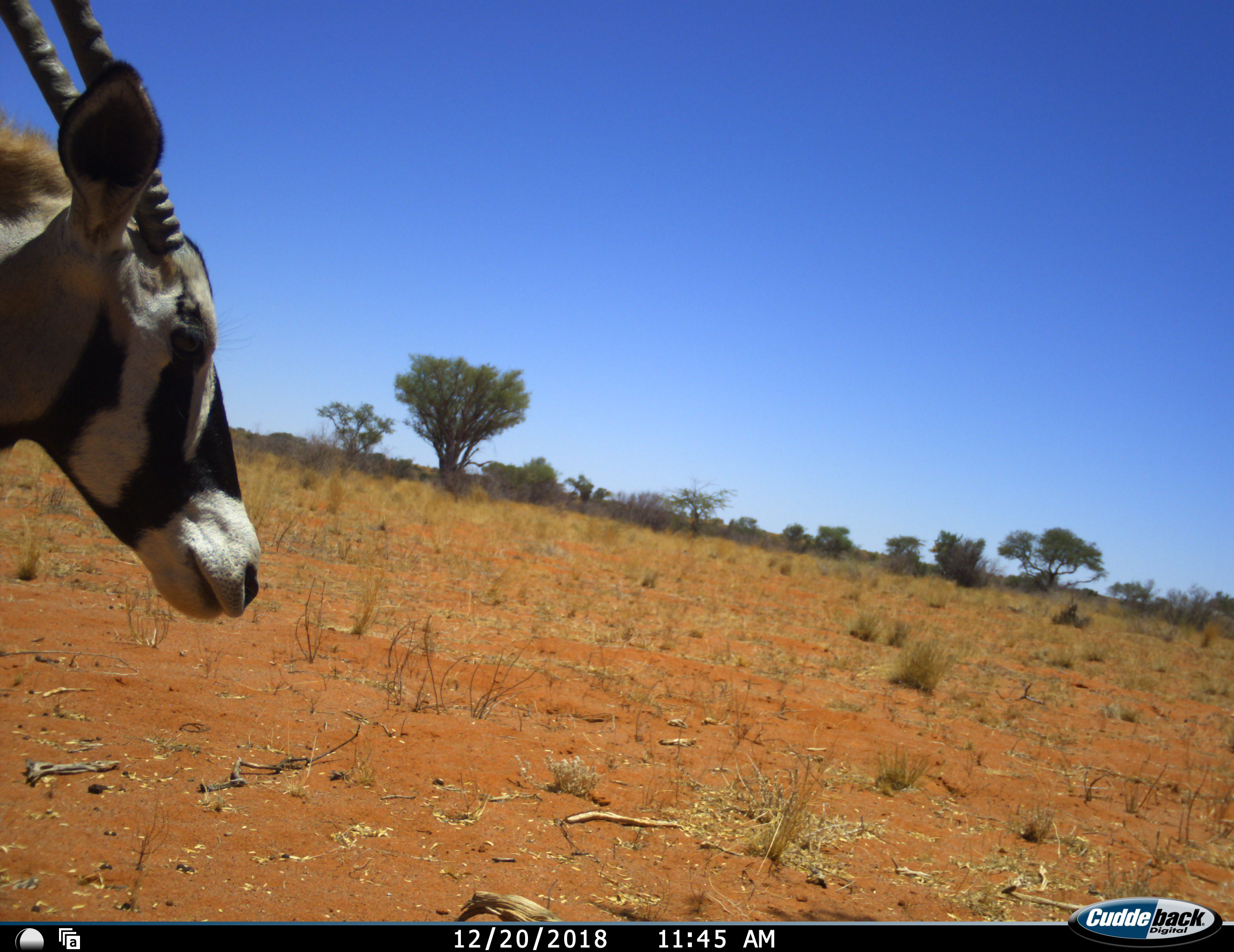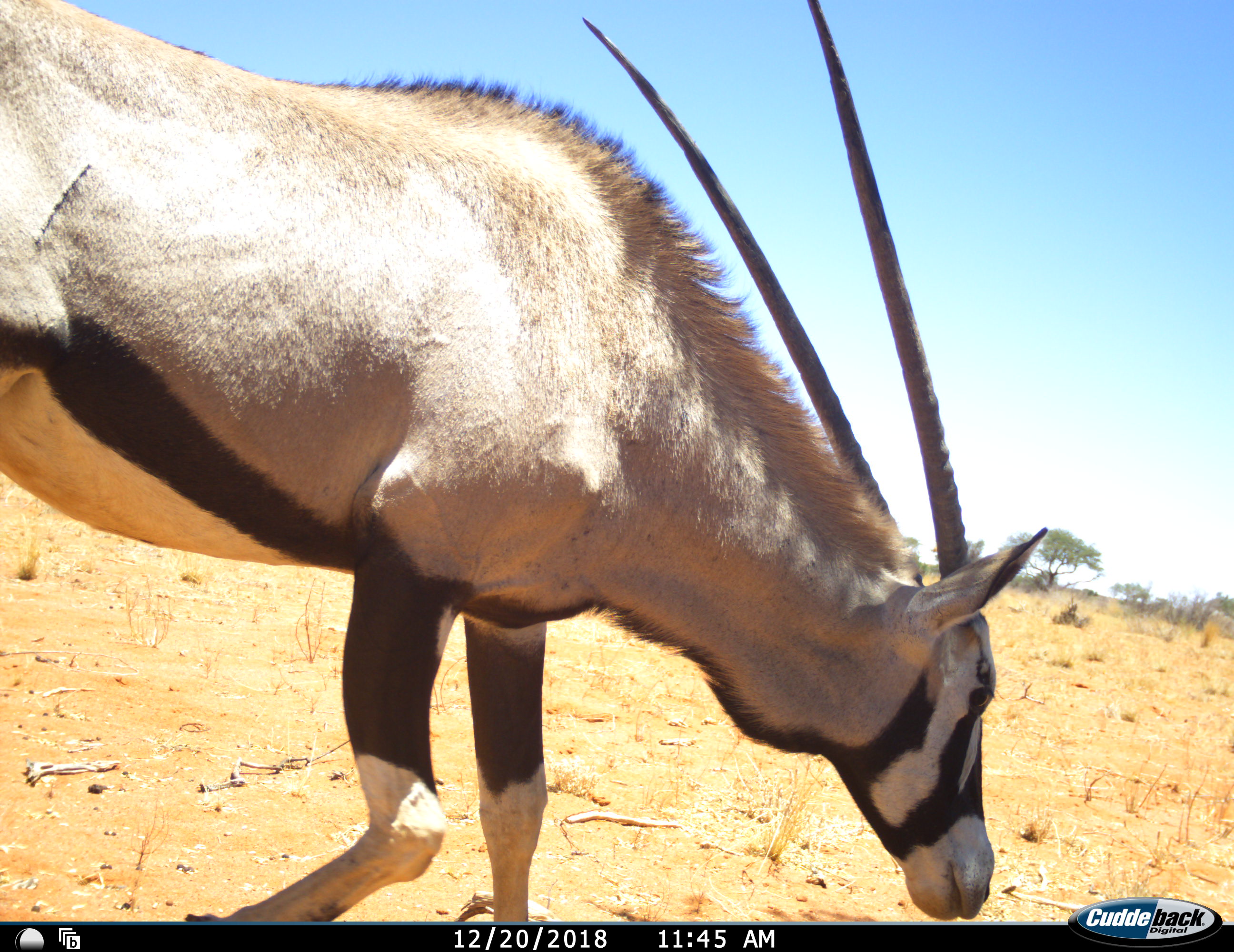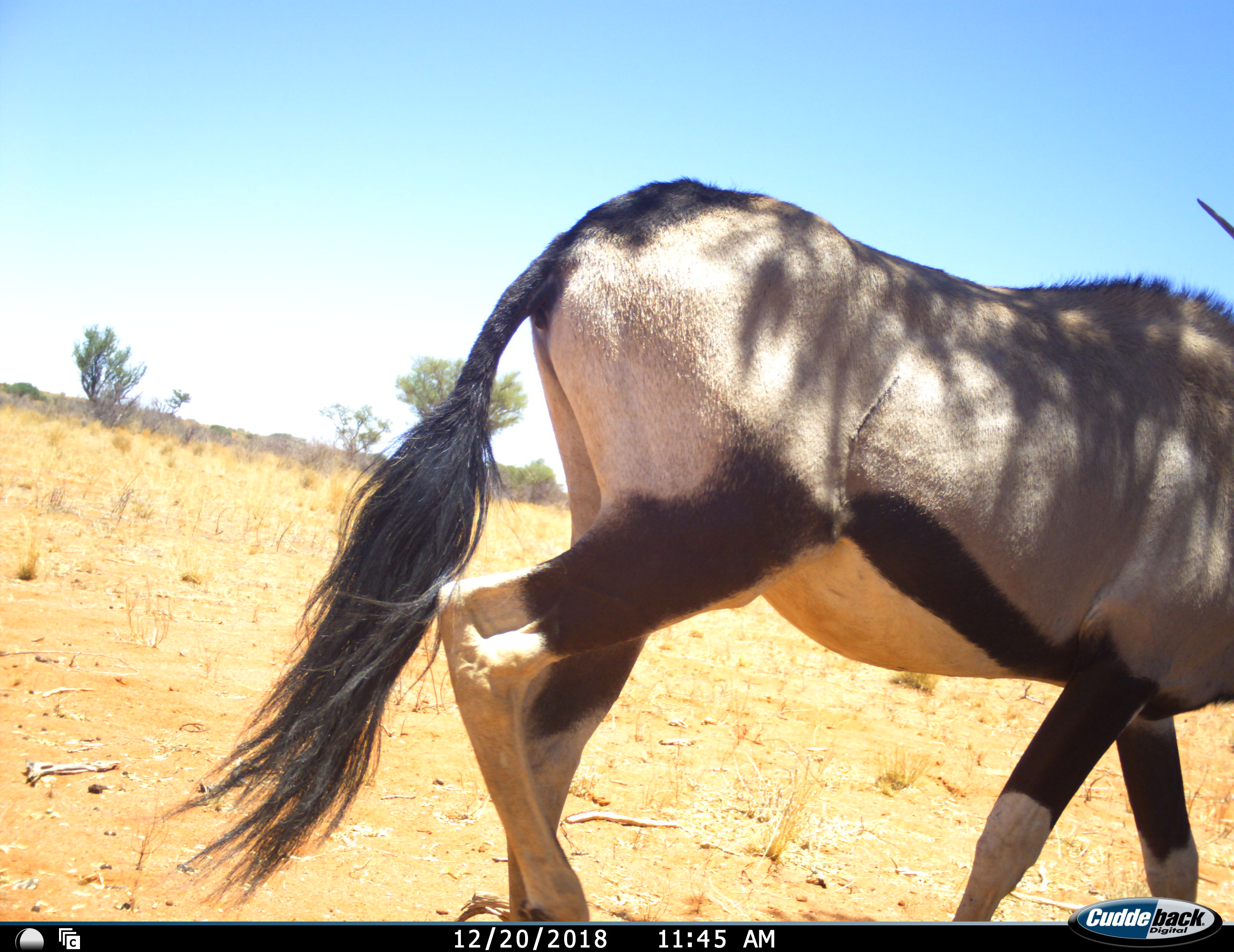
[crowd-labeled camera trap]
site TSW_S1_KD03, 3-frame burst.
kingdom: Animalia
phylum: Chordata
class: Mammalia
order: Artiodactyla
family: Bovidae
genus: Oryx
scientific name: Oryx gazella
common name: gemsbok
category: oryx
Oryx (gemsbok) (Oryx gazella), count 1. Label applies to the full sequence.